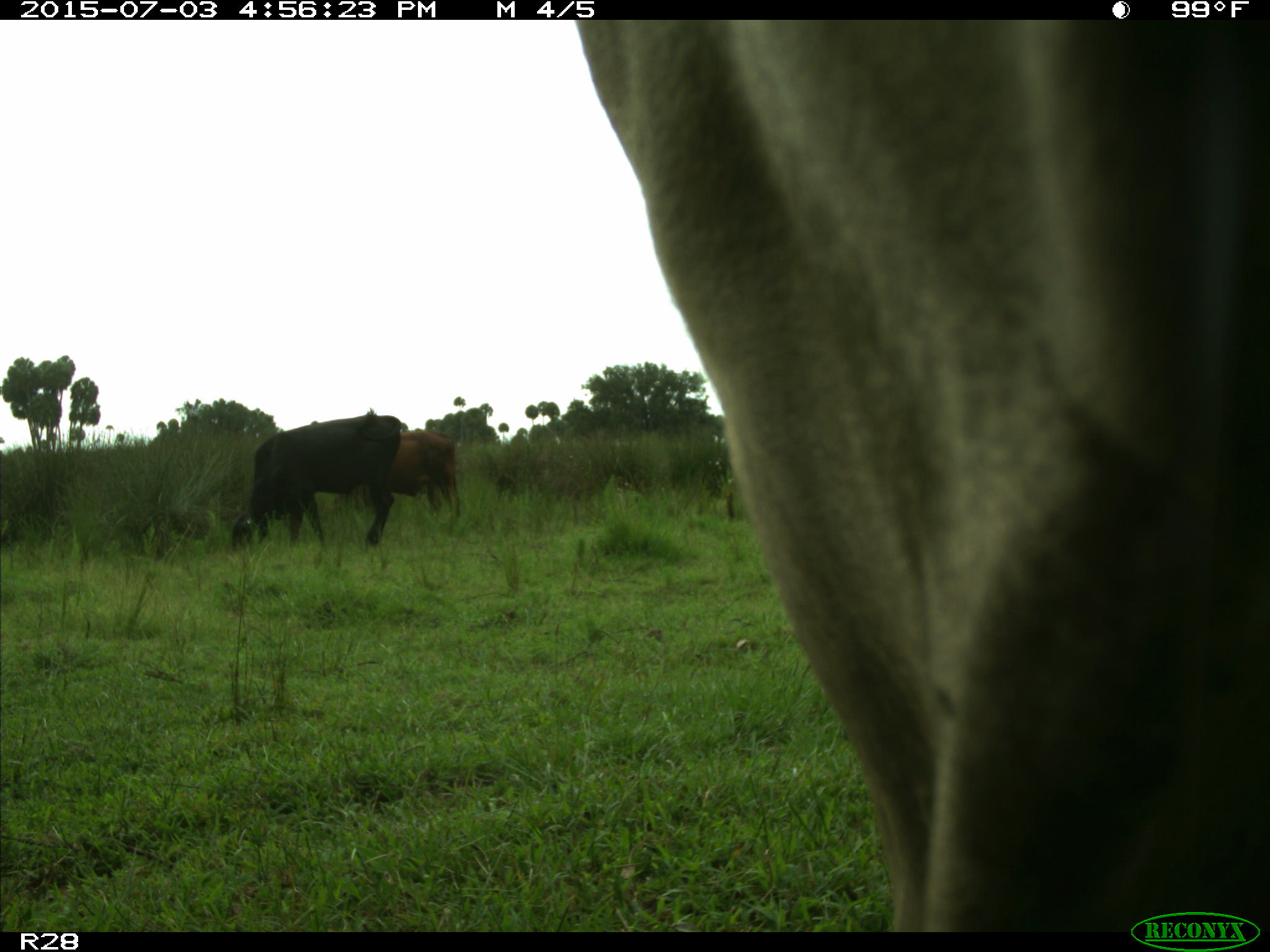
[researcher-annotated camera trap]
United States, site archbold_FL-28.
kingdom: Animalia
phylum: Chordata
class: Mammalia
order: Artiodactyla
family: Bovidae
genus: Bos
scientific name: Bos taurus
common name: domestic cow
Bos taurus (domestic cow).